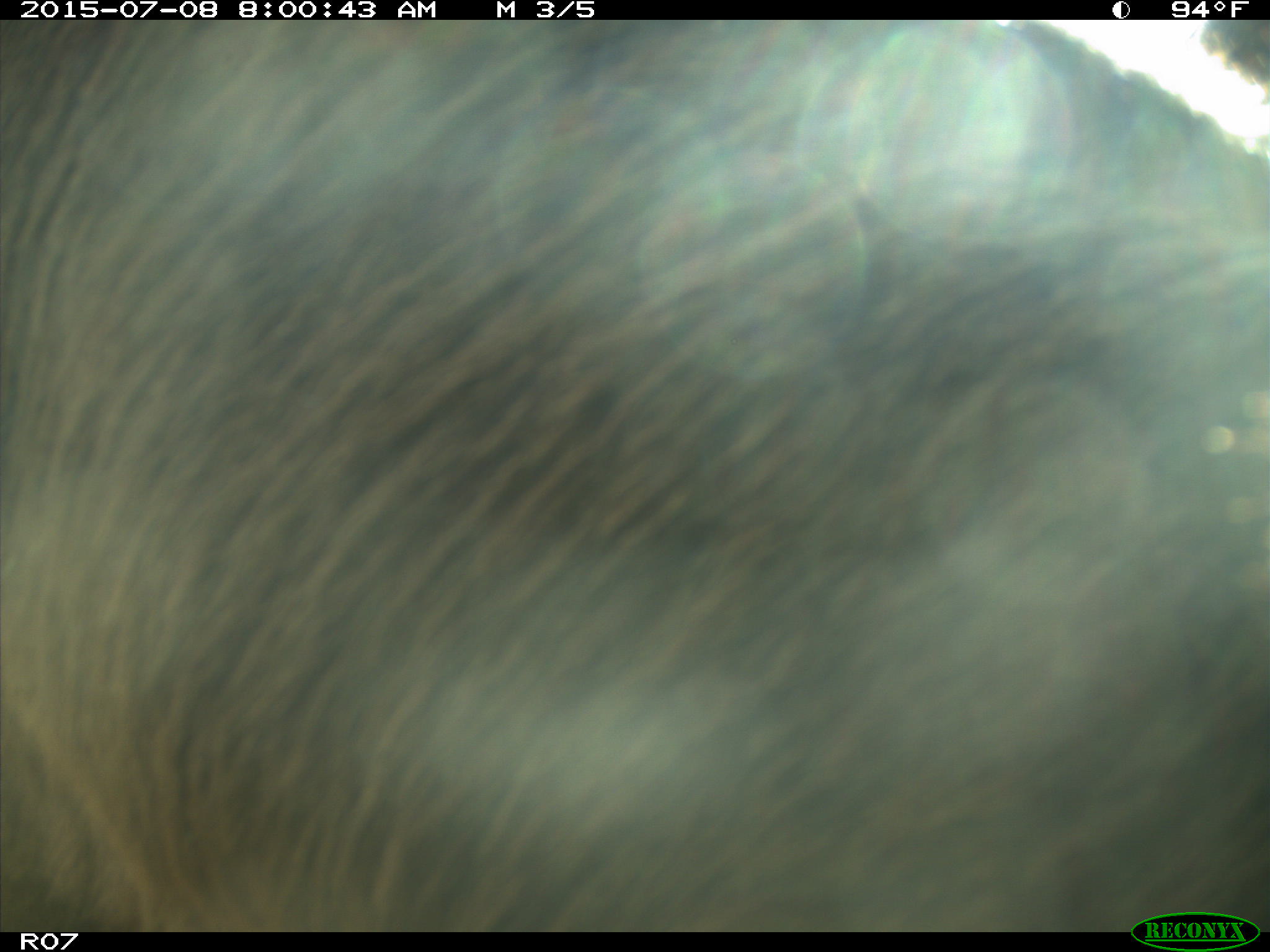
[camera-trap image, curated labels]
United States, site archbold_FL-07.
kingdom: Animalia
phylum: Chordata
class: Mammalia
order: Artiodactyla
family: Bovidae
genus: Bos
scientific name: Bos taurus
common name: domestic cow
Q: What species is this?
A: Bos taurus (domestic cow).